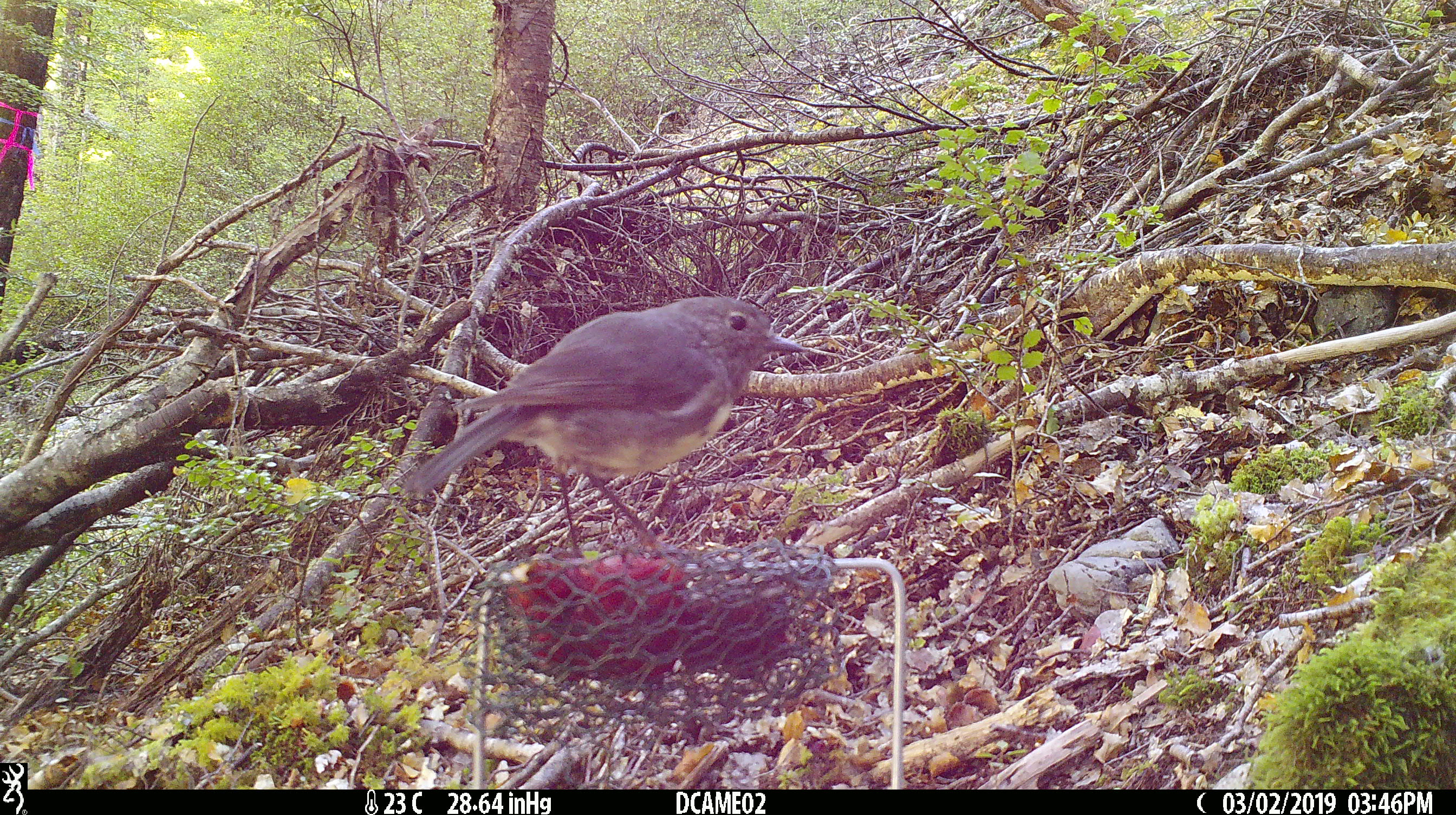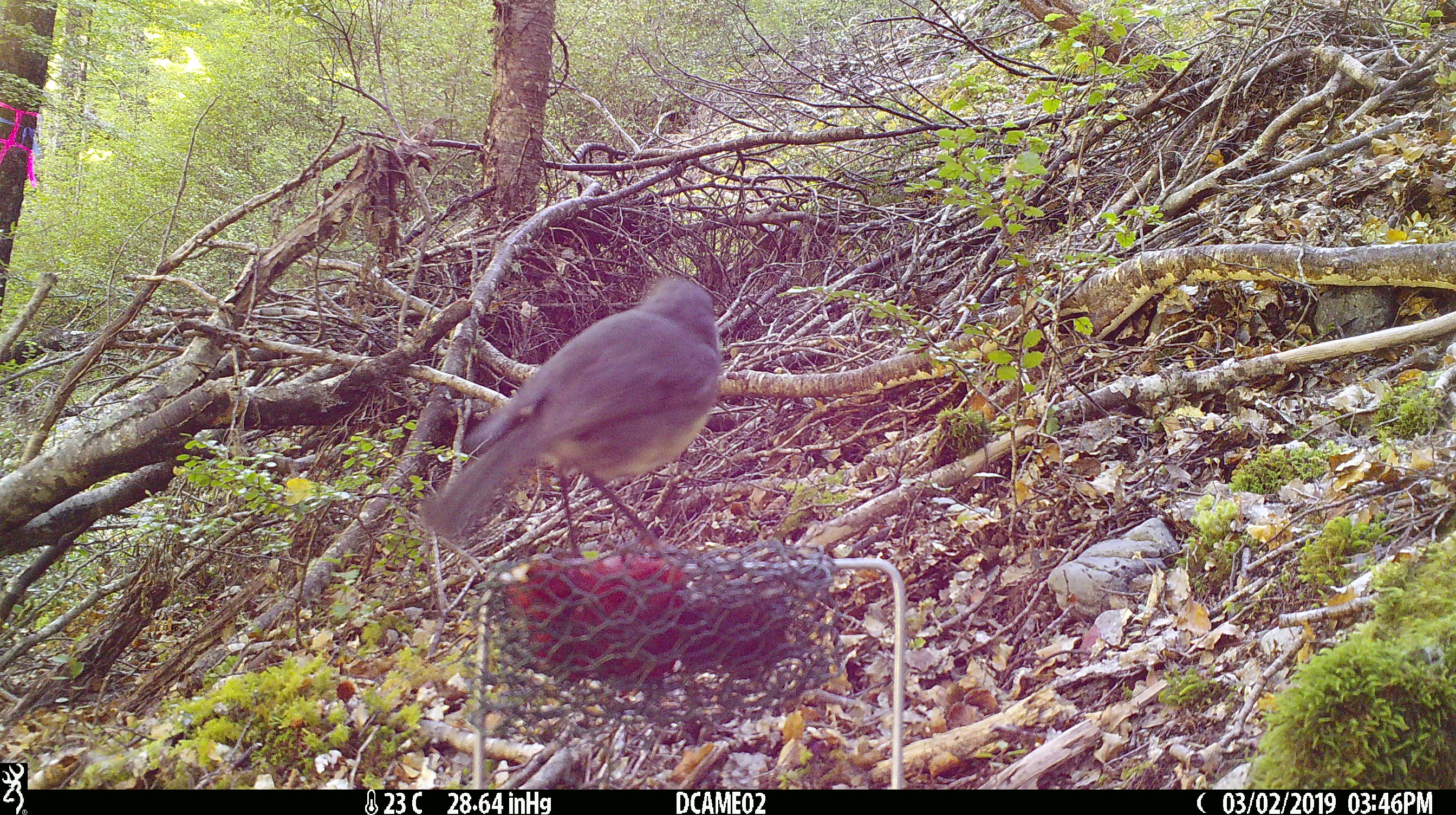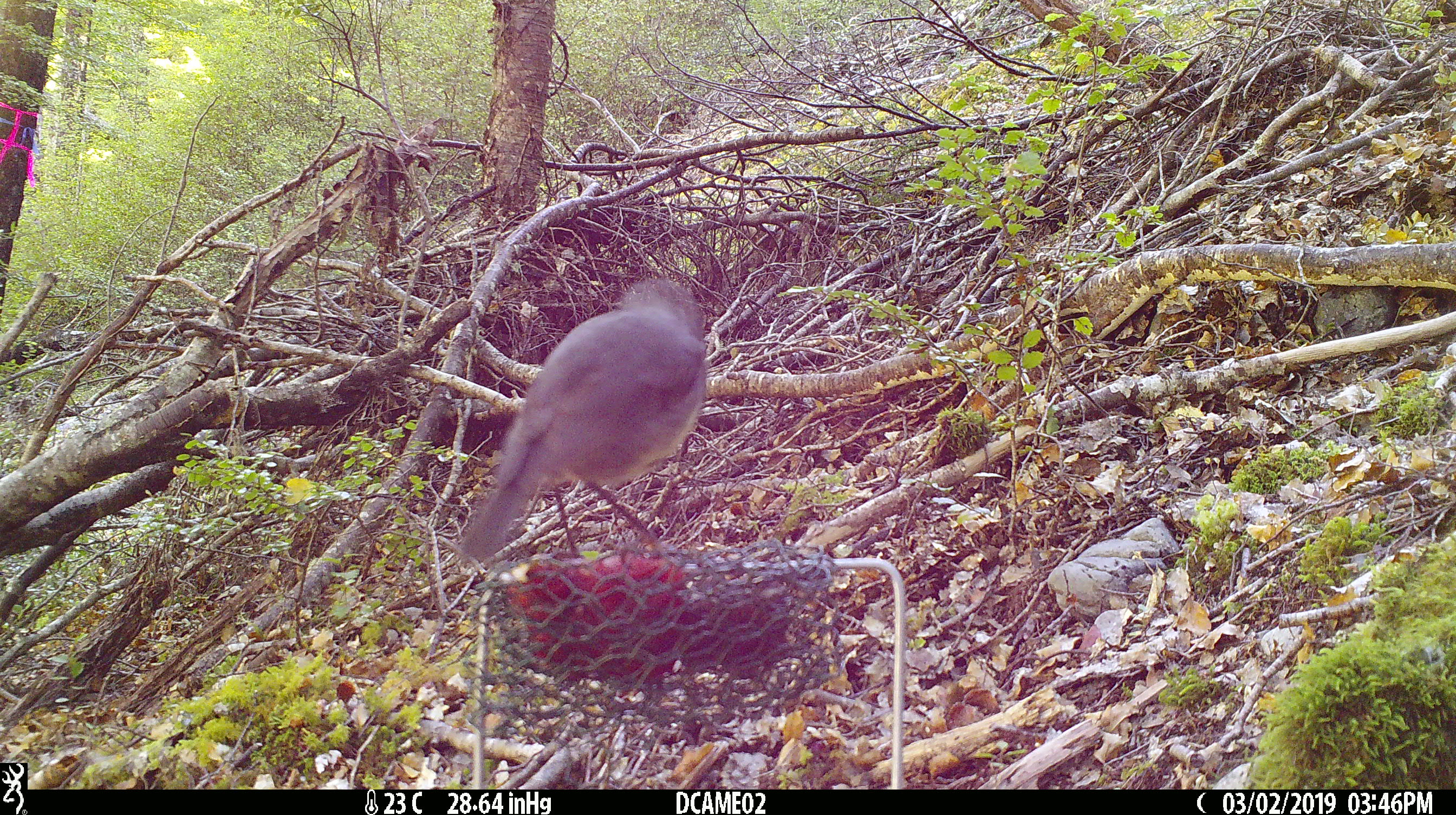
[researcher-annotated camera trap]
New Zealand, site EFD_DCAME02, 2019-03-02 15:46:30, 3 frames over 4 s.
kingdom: Animalia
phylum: Chordata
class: Aves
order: Passeriformes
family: Petroicidae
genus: Petroica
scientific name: Petroica australis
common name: new zealand robin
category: robin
Robin (new zealand robin) (Petroica australis).